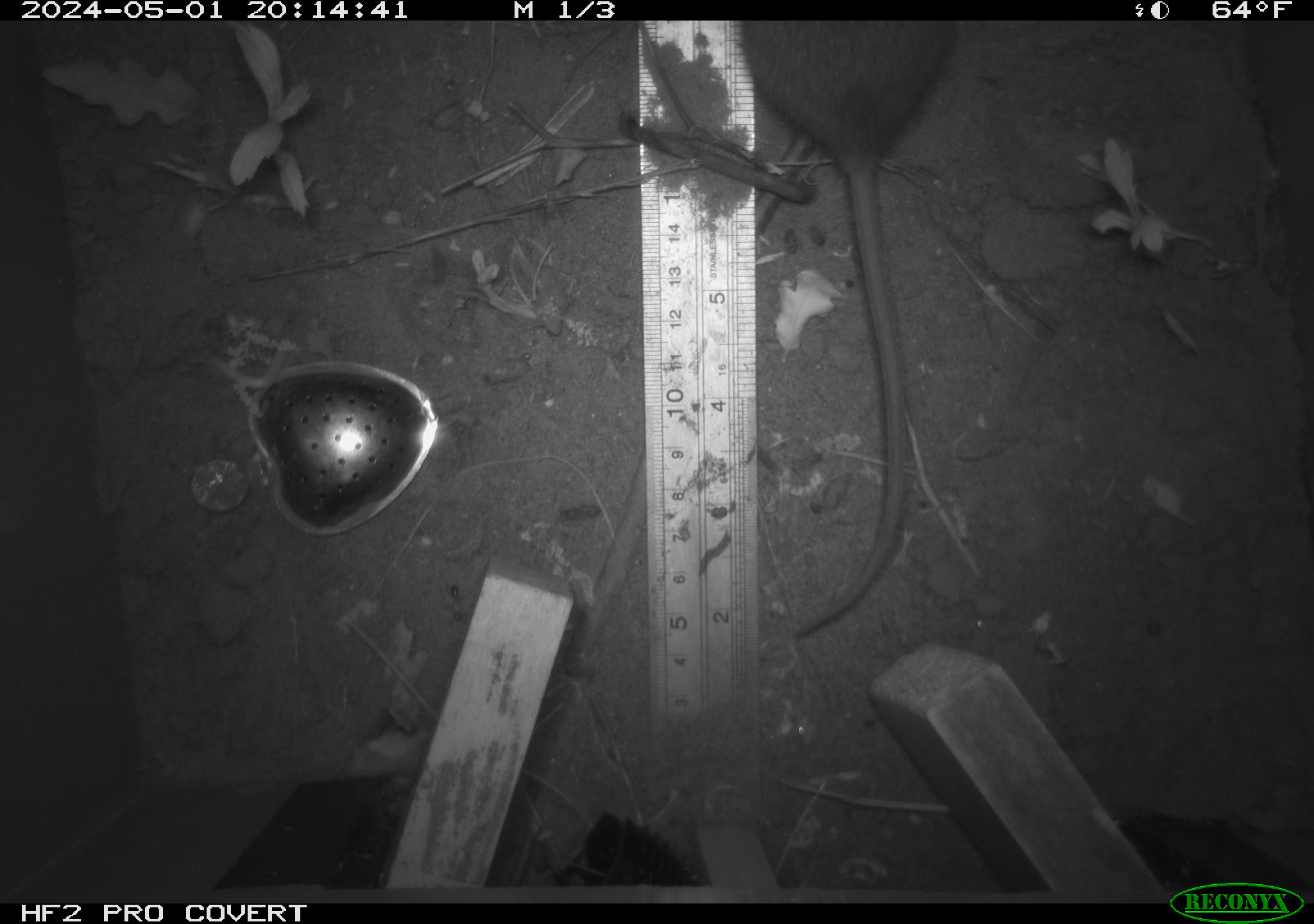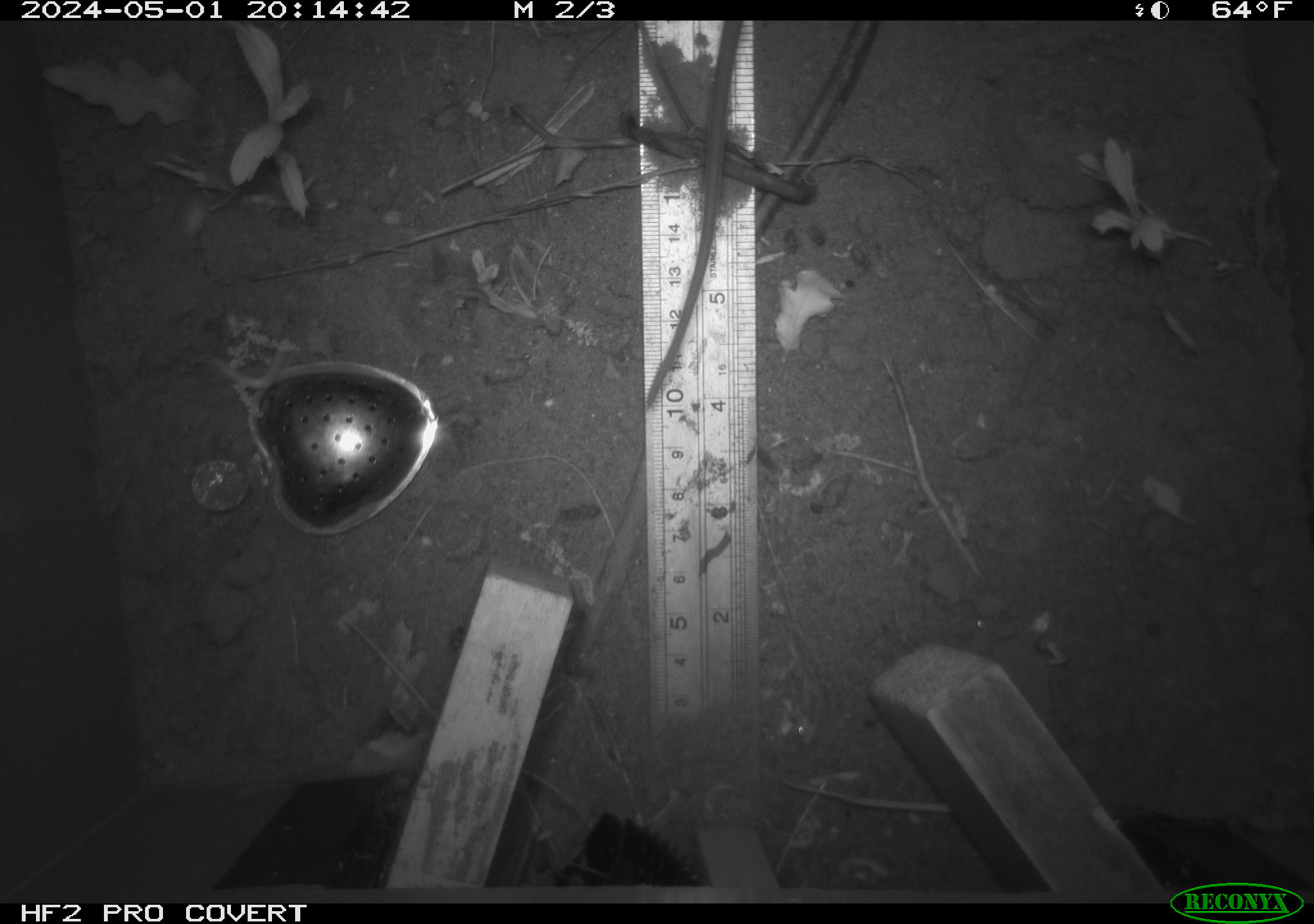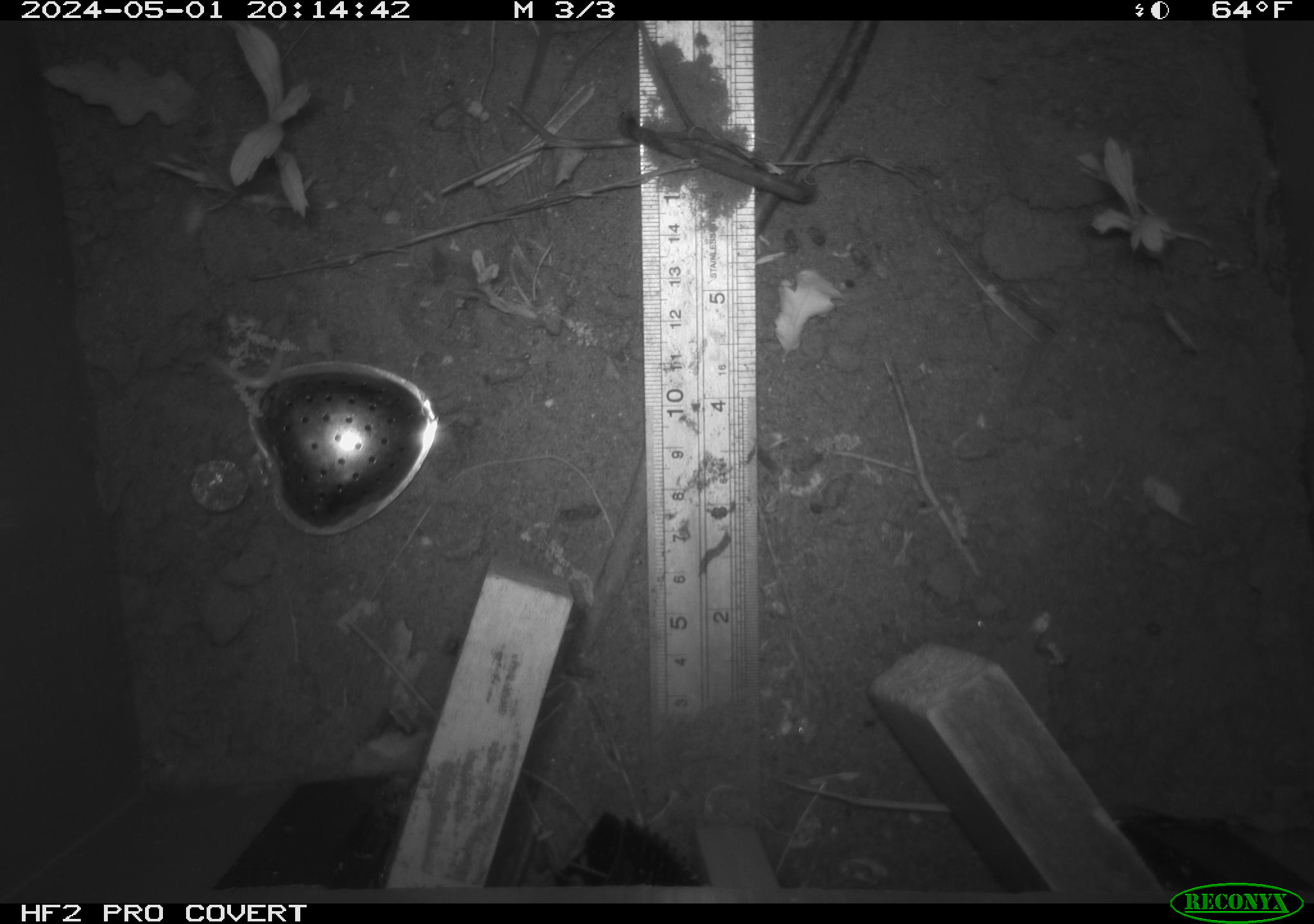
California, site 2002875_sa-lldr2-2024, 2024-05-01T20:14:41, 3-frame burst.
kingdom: Animalia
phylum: Chordata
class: Mammalia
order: Rodentia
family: Muridae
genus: Rattus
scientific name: Rattus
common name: rat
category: rattus species